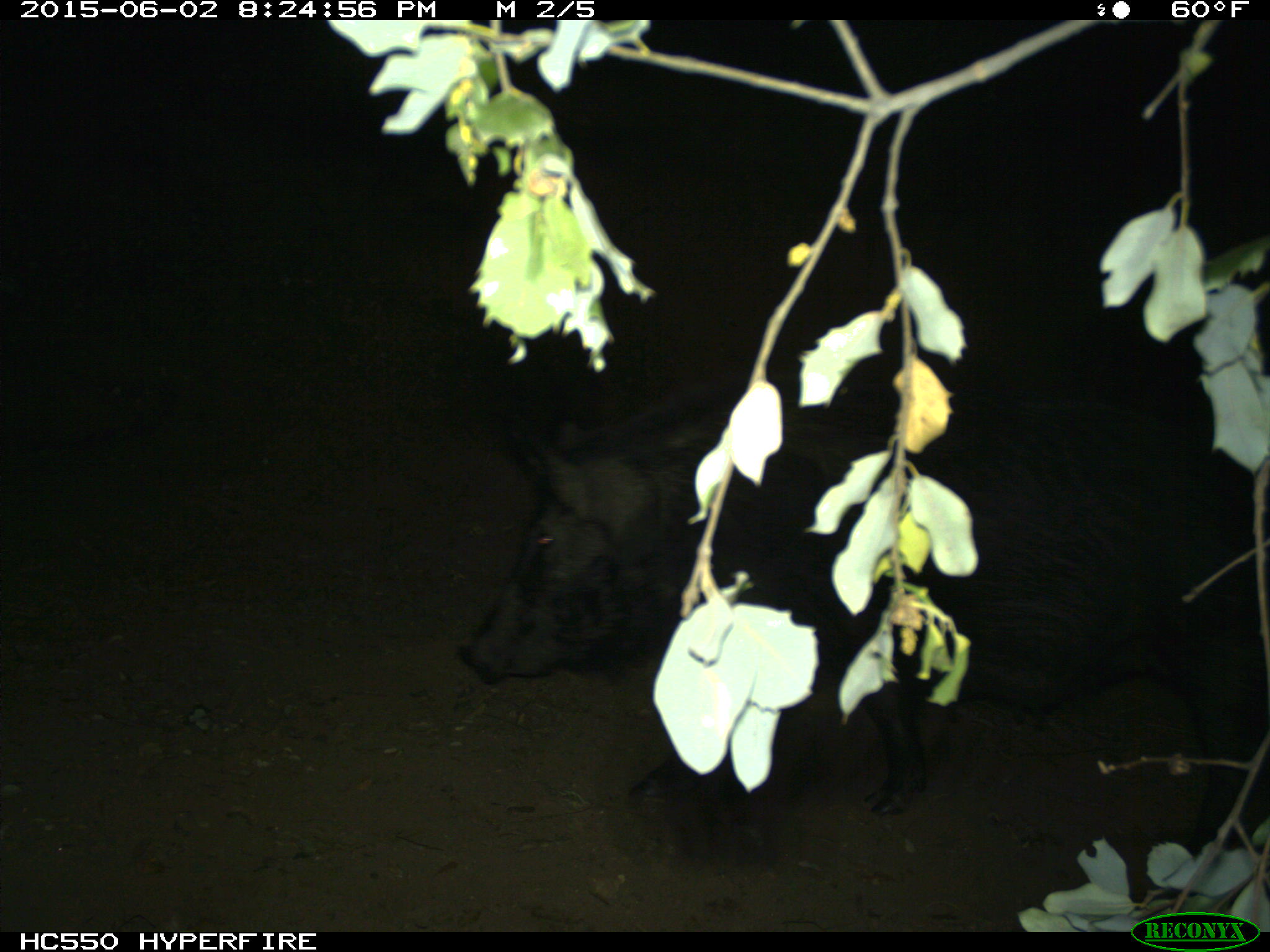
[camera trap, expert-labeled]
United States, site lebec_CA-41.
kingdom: Animalia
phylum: Chordata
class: Mammalia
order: Artiodactyla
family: Suidae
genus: Sus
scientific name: Sus scrofa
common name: wild boar